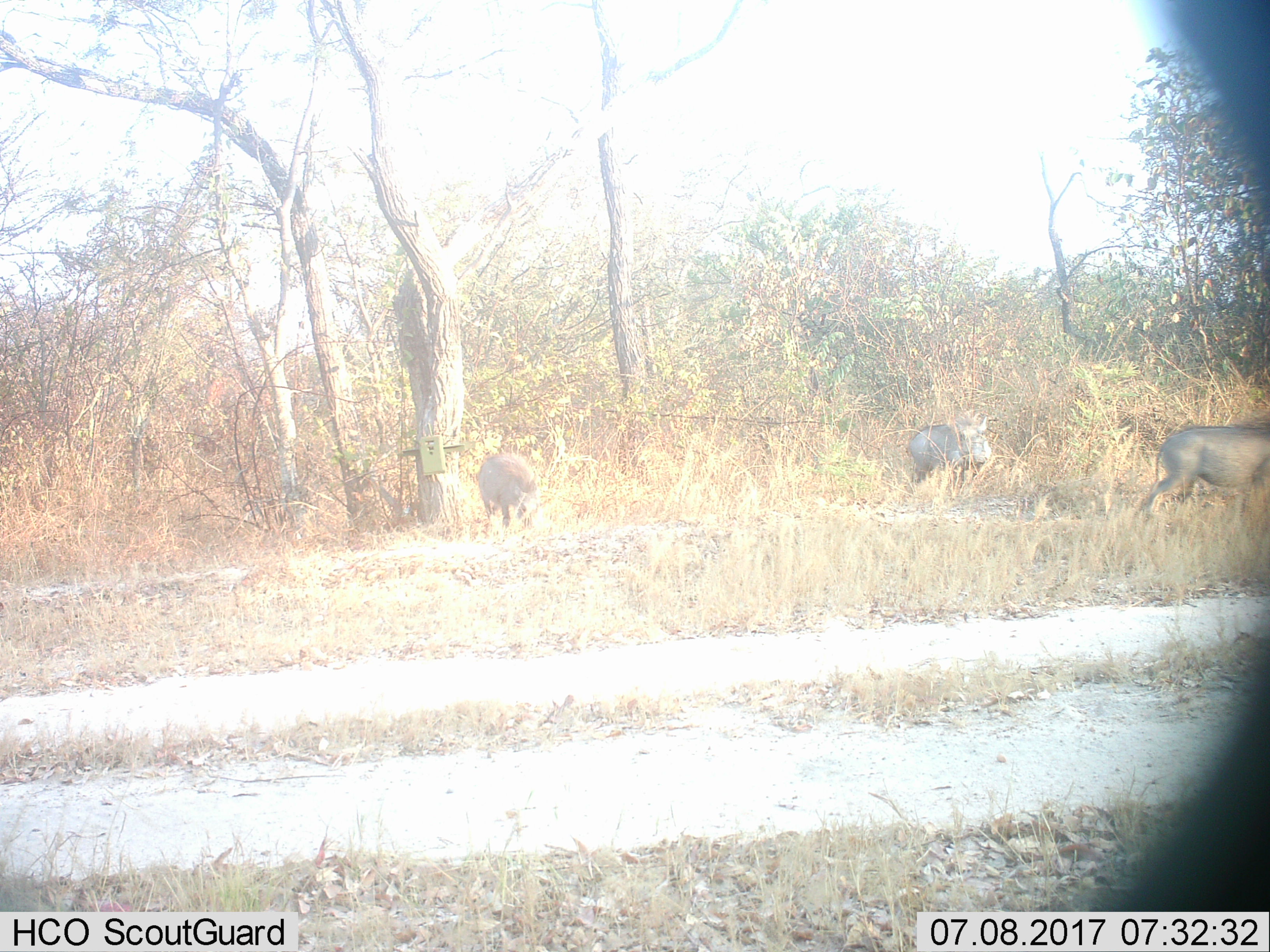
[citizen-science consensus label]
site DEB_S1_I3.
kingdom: Animalia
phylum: Chordata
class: Mammalia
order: Artiodactyla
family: Suidae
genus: Phacochoerus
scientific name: Phacochoerus africanus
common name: warthog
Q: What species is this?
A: Warthog (Phacochoerus africanus).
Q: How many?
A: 3.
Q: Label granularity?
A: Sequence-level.